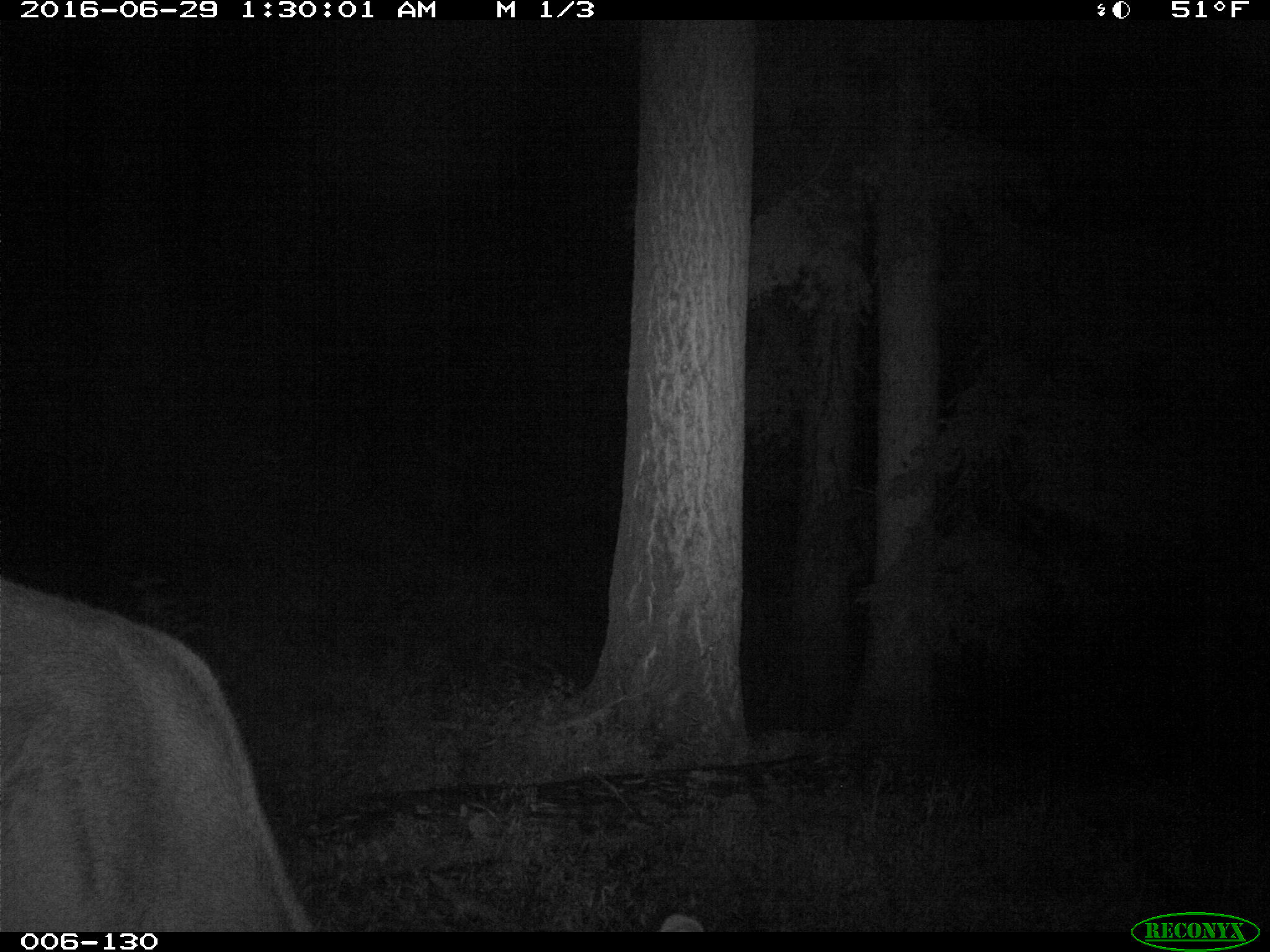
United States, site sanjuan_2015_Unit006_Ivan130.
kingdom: Animalia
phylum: Chordata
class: Mammalia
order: Artiodactyla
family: Cervidae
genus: Cervus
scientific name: Cervus elaphus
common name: red deer